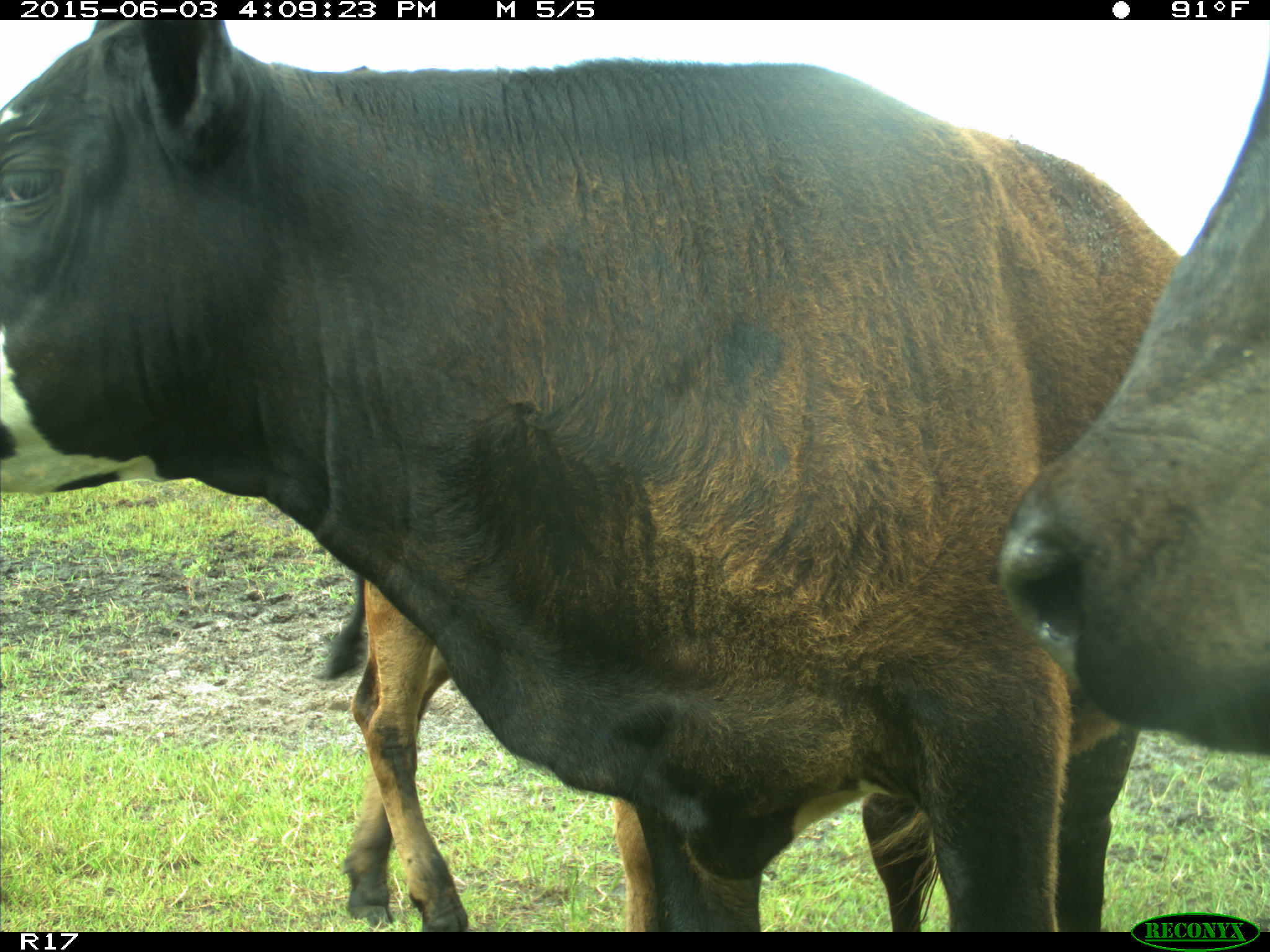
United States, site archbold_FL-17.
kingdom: Animalia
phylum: Chordata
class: Mammalia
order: Artiodactyla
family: Bovidae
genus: Bos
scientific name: Bos taurus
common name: domestic cow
Bos taurus (domestic cow).